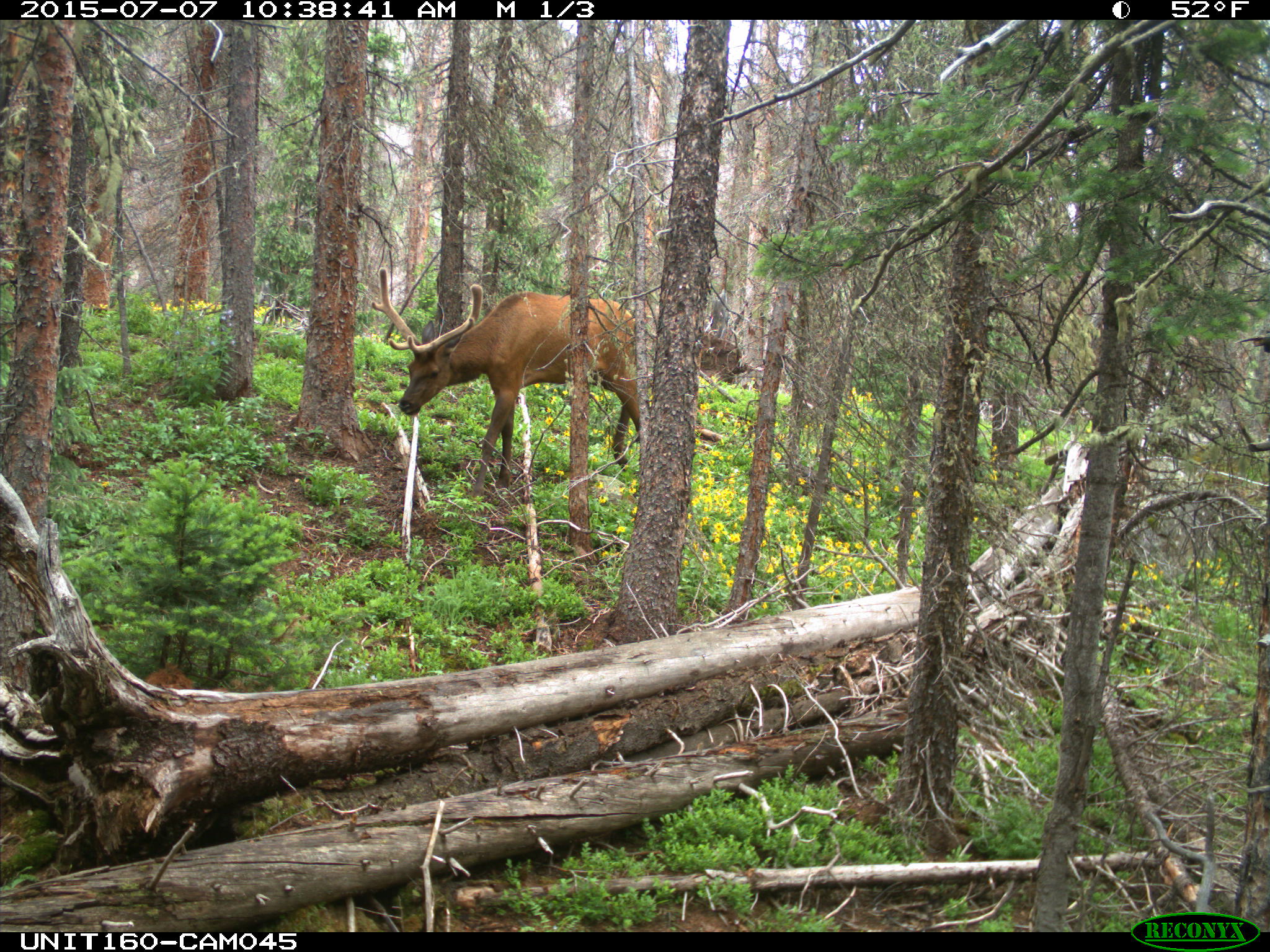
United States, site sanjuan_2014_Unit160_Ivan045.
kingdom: Animalia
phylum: Chordata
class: Mammalia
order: Artiodactyla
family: Cervidae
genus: Cervus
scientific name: Cervus elaphus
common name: red deer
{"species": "Cervus elaphus (red deer)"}